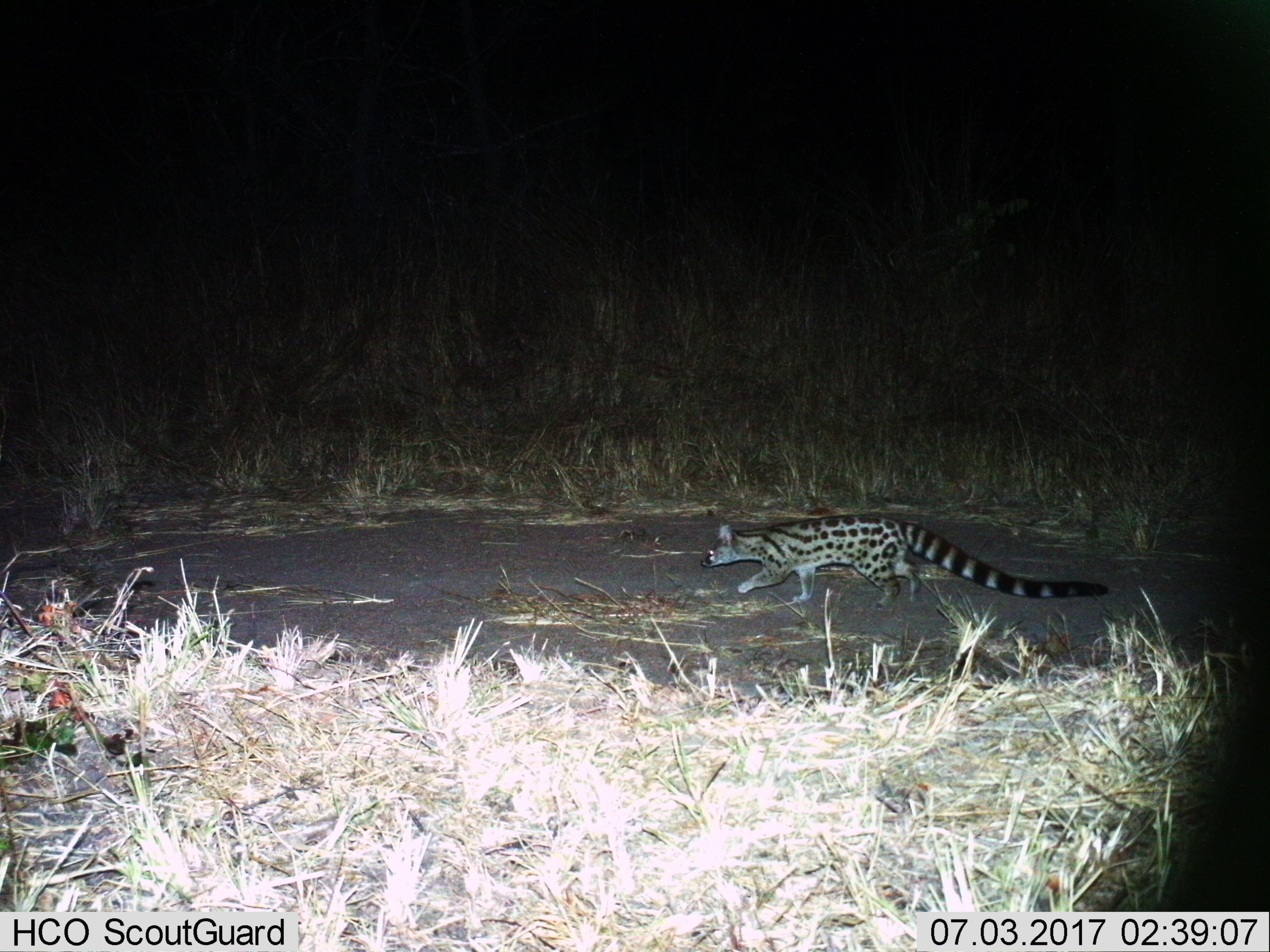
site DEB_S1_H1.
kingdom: Animalia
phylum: Chordata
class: Mammalia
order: Carnivora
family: Viverridae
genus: Genetta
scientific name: Genetta genetta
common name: small-spotted genet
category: genetcommonsmallspotted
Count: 1.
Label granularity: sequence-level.